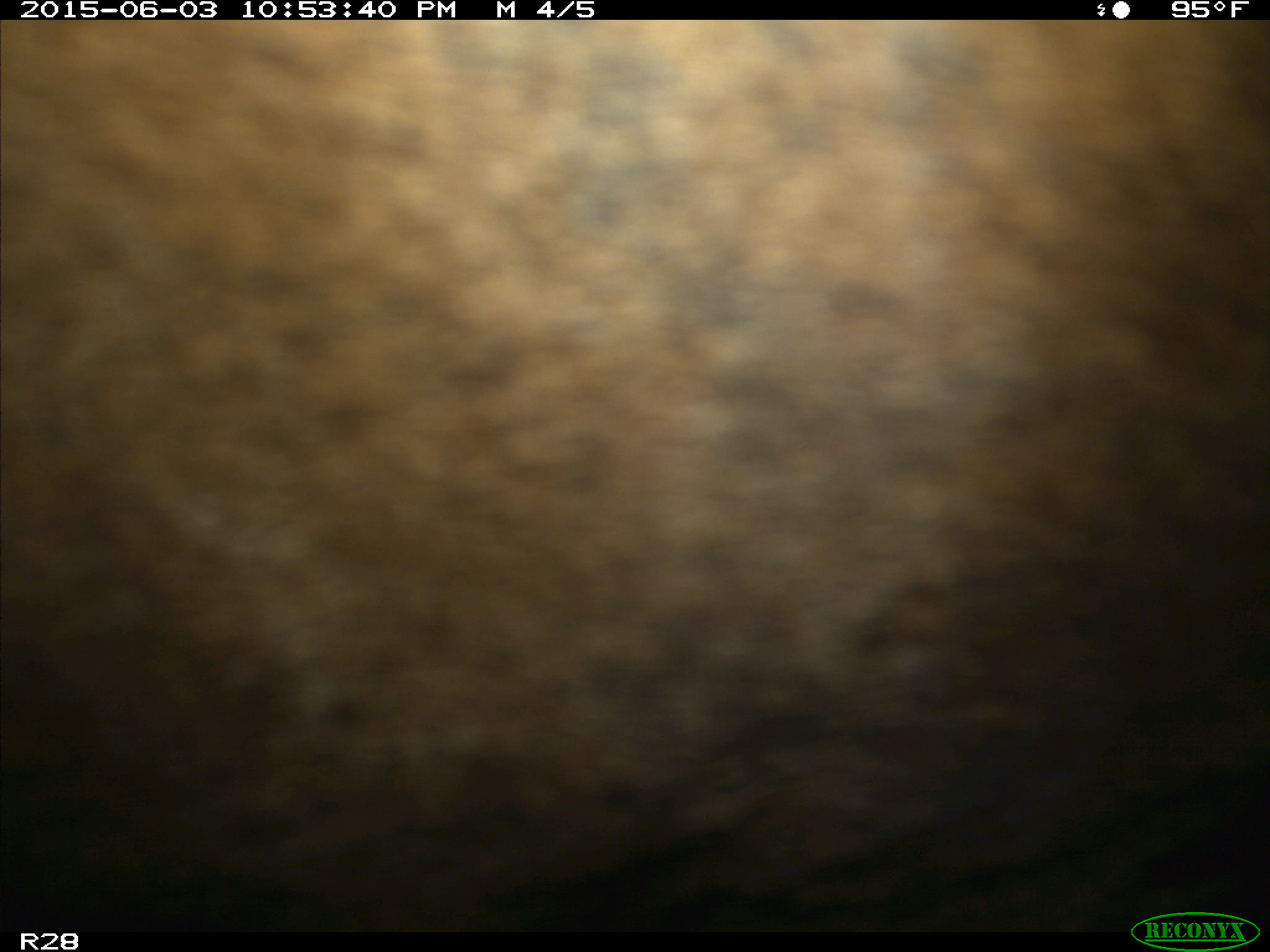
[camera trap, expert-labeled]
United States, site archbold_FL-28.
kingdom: Animalia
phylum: Chordata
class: Mammalia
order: Artiodactyla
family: Bovidae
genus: Bos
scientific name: Bos taurus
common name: domestic cow